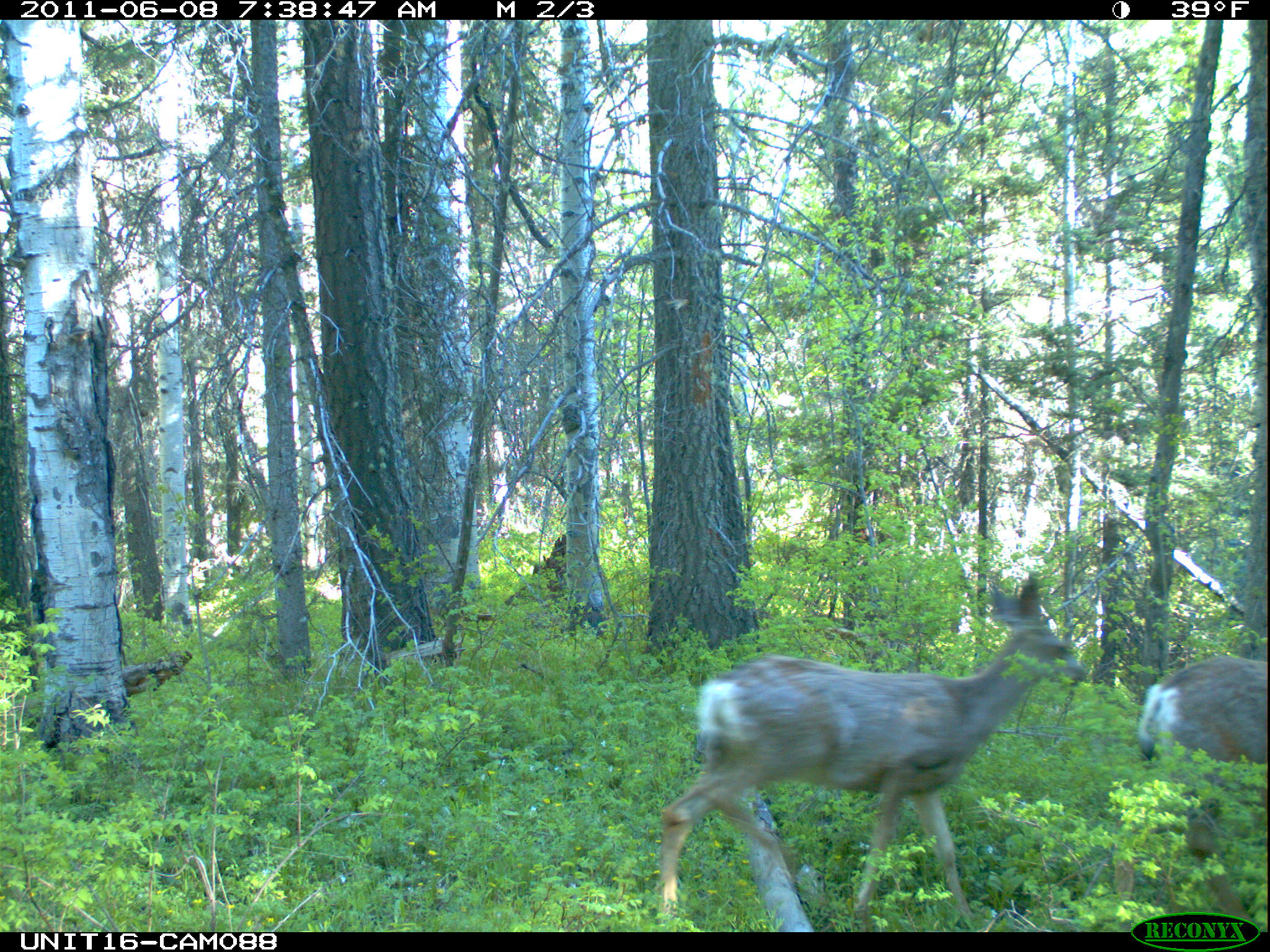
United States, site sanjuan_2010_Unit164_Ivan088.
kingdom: Animalia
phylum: Chordata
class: Mammalia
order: Artiodactyla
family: Cervidae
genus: Odocoileus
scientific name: Odocoileus hemionus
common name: mule deer